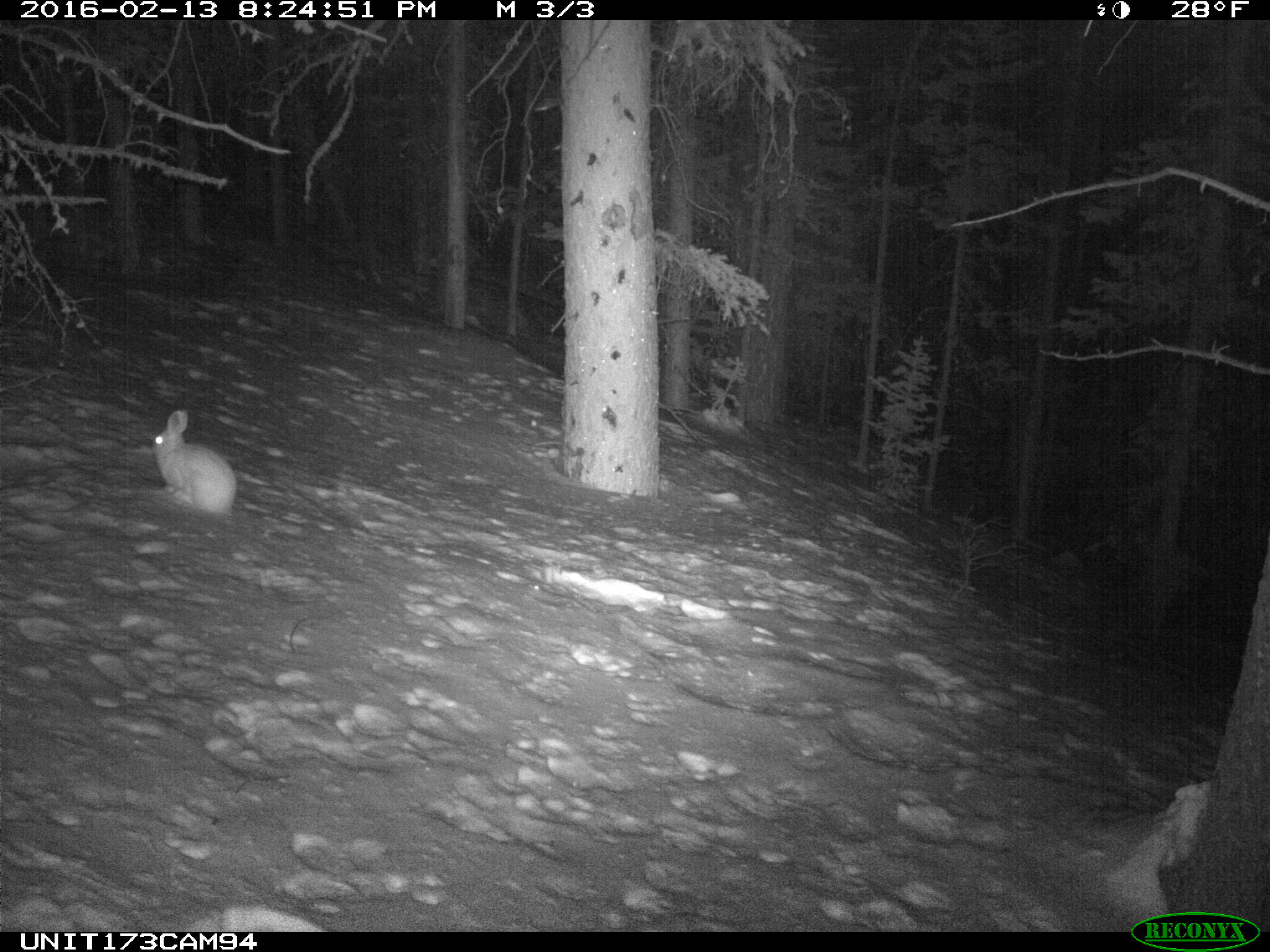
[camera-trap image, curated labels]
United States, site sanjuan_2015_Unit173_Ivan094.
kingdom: Animalia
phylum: Chordata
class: Mammalia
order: Lagomorpha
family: Leporidae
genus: Lepus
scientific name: Lepus americanus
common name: snowshoe hare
Lepus americanus (snowshoe hare).